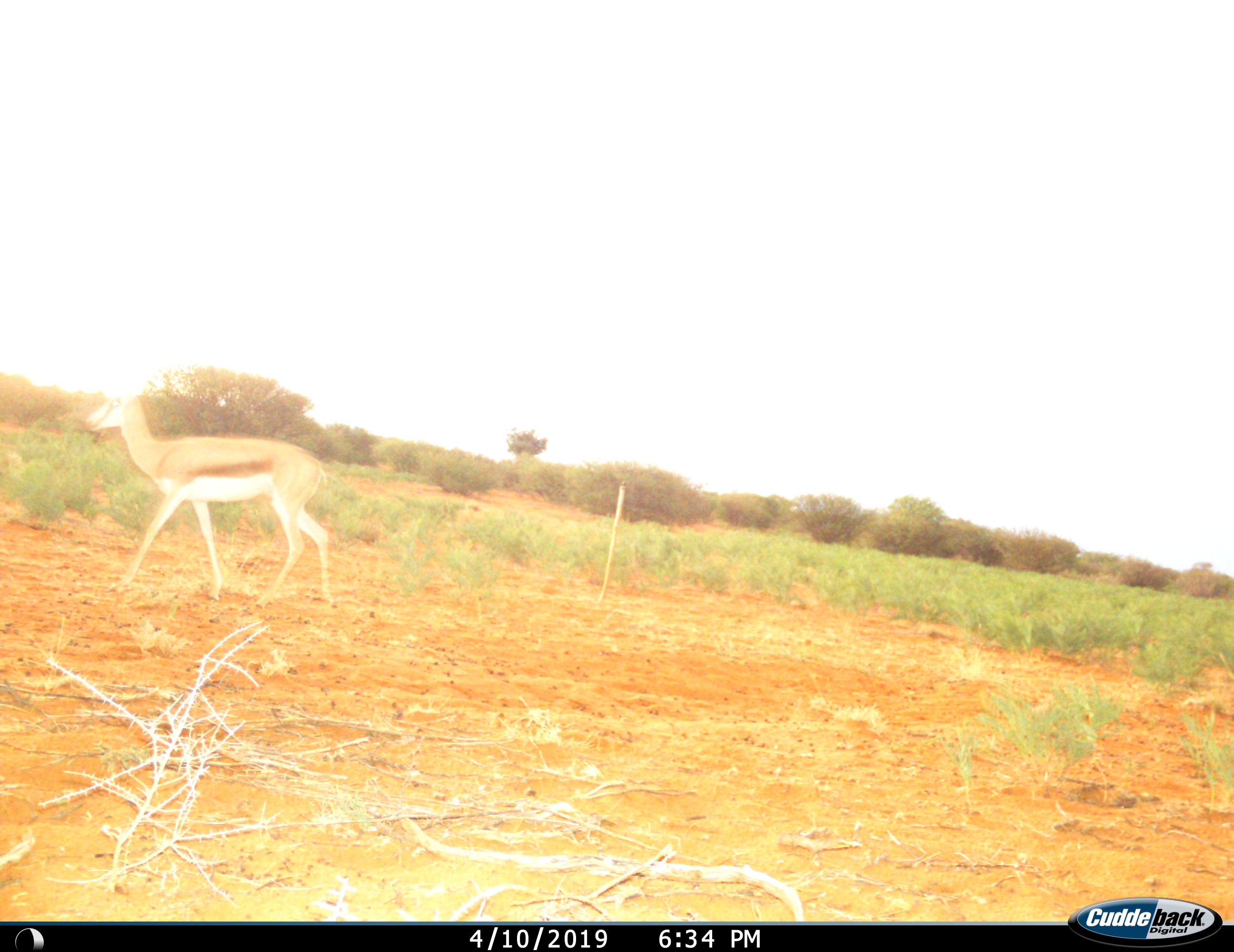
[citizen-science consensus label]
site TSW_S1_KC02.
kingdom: Animalia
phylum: Chordata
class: Mammalia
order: Artiodactyla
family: Bovidae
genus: Antidorcas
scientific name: Antidorcas marsupialis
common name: springbok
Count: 1.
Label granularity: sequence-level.